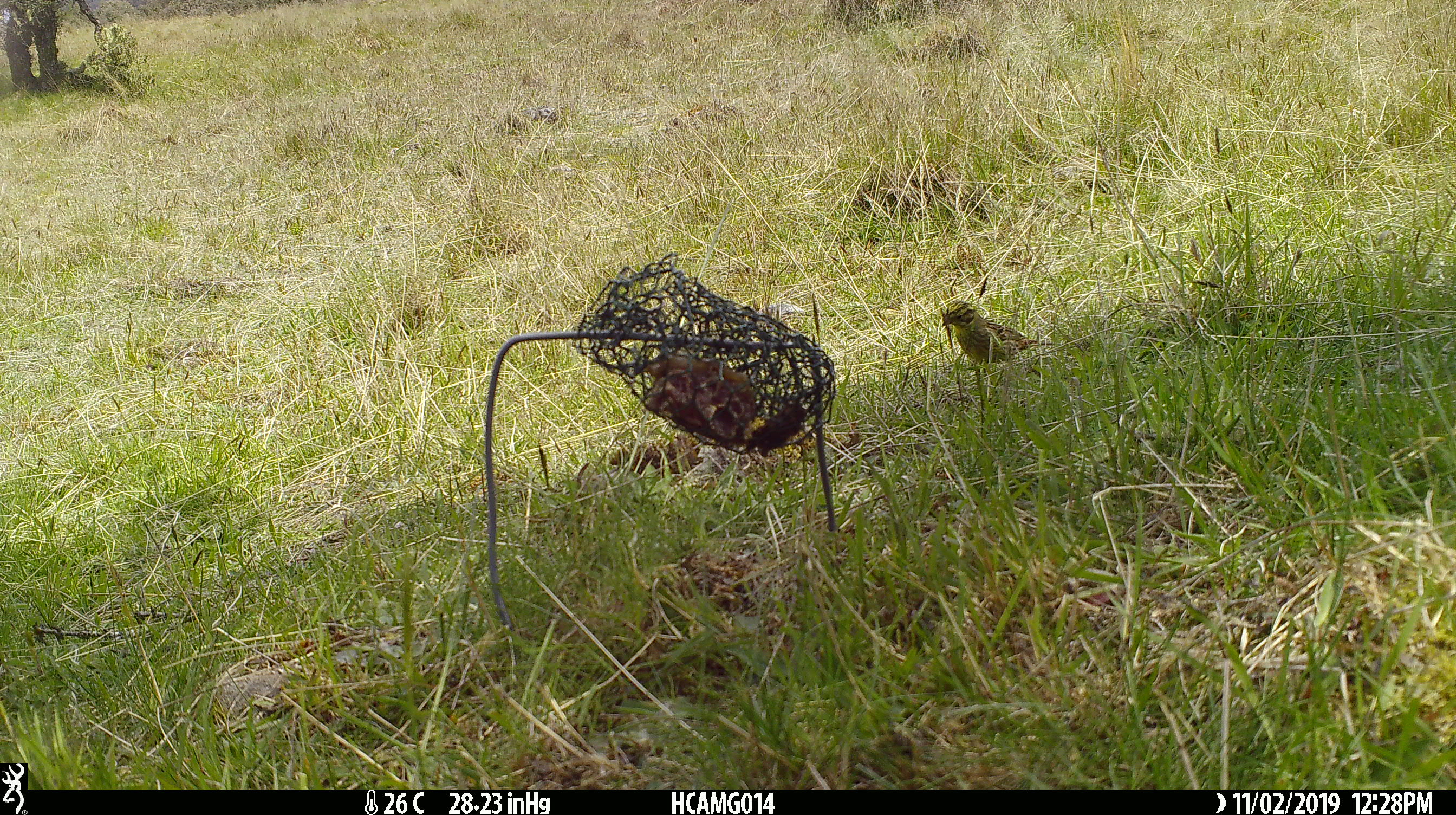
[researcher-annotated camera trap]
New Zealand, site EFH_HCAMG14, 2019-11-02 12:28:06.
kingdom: Animalia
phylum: Chordata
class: Aves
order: Passeriformes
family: Emberizidae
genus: Emberiza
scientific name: Emberiza citrinella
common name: yellowhammer